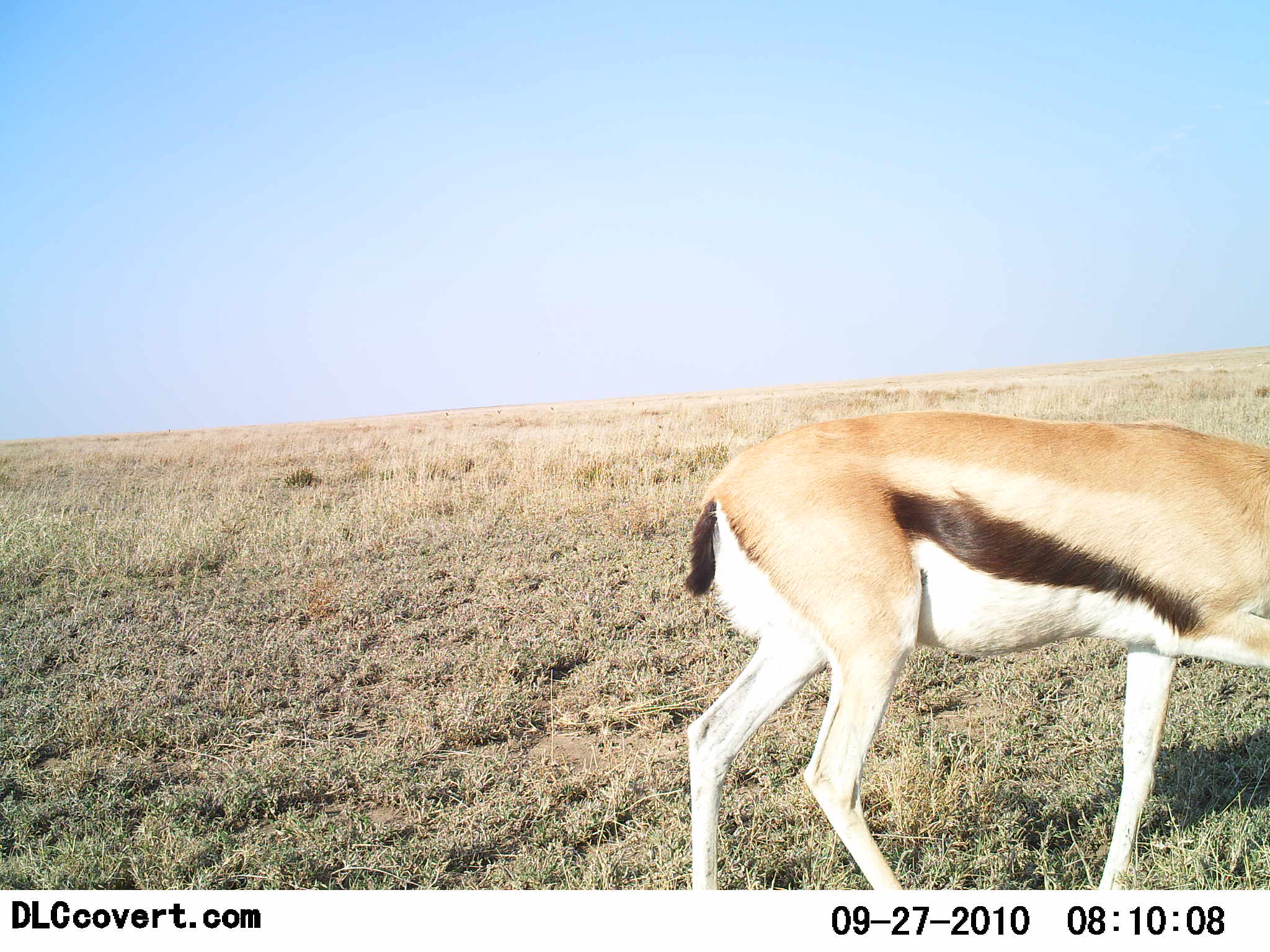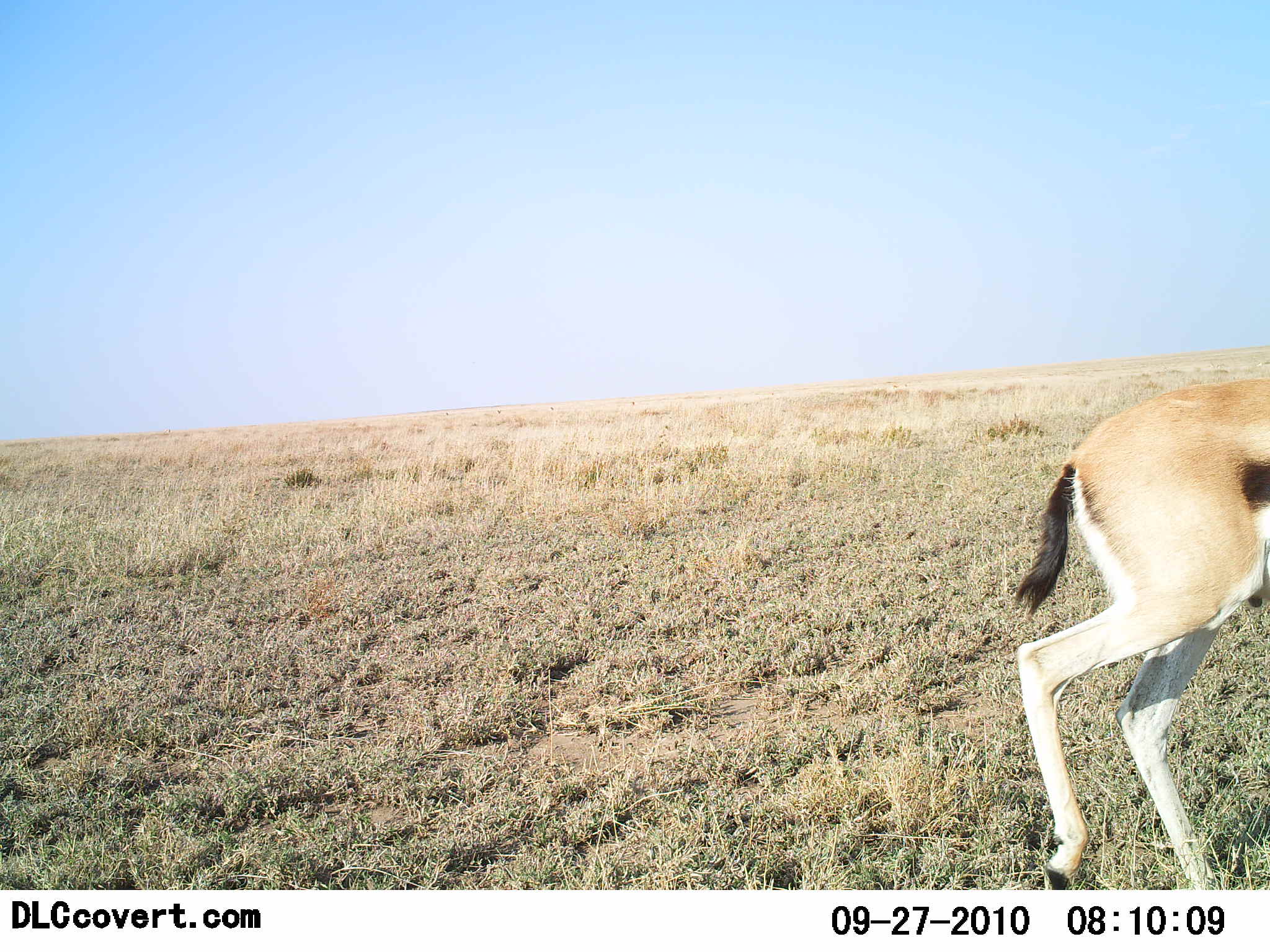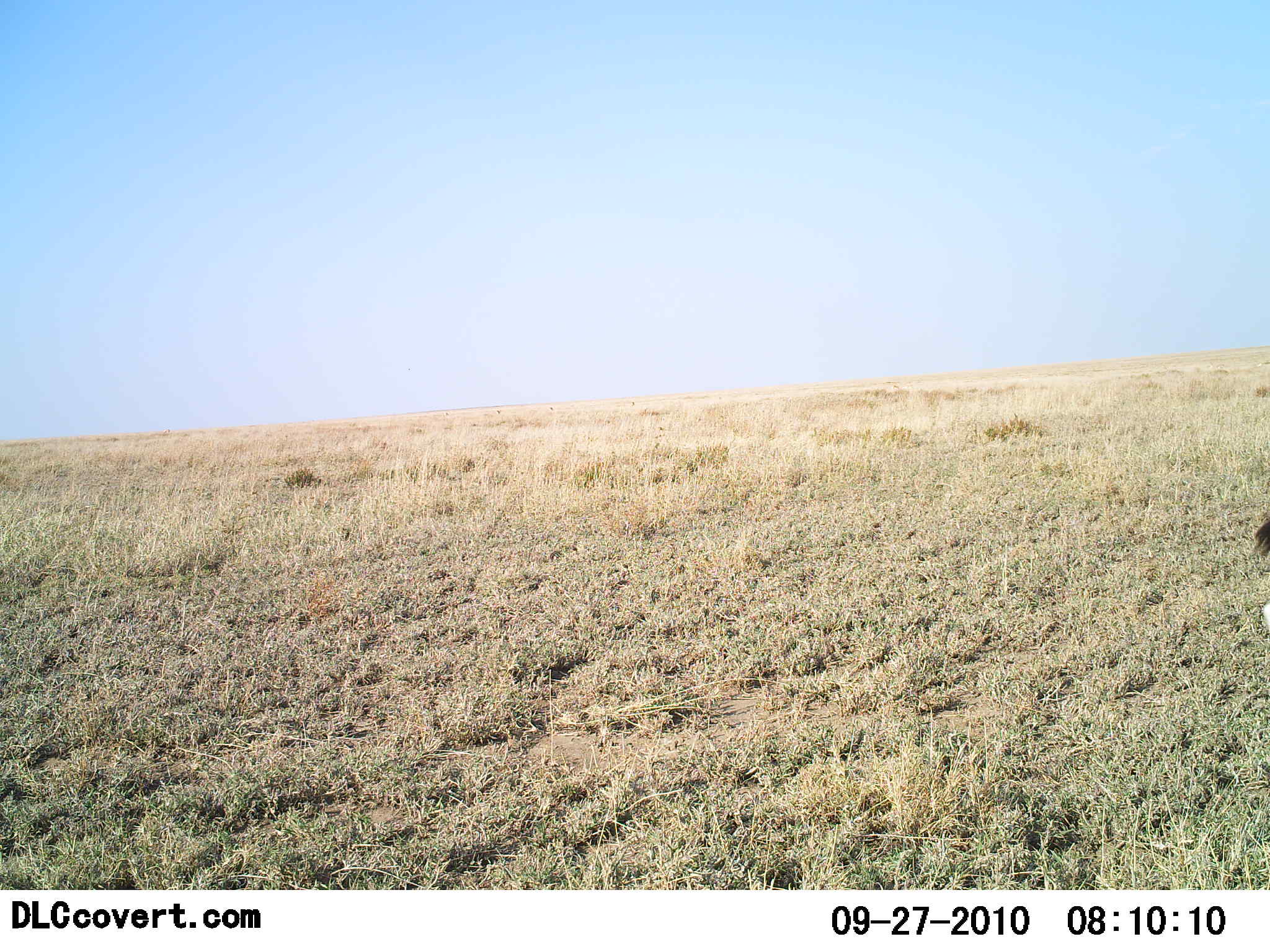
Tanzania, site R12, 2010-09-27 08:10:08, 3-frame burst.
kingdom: Animalia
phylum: Chordata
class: Mammalia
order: Artiodactyla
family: Bovidae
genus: Eudorcas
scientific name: Eudorcas thomsonii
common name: thomson's gazelle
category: gazellethomsons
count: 1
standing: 12%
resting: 0%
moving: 100%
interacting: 0%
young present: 0%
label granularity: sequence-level